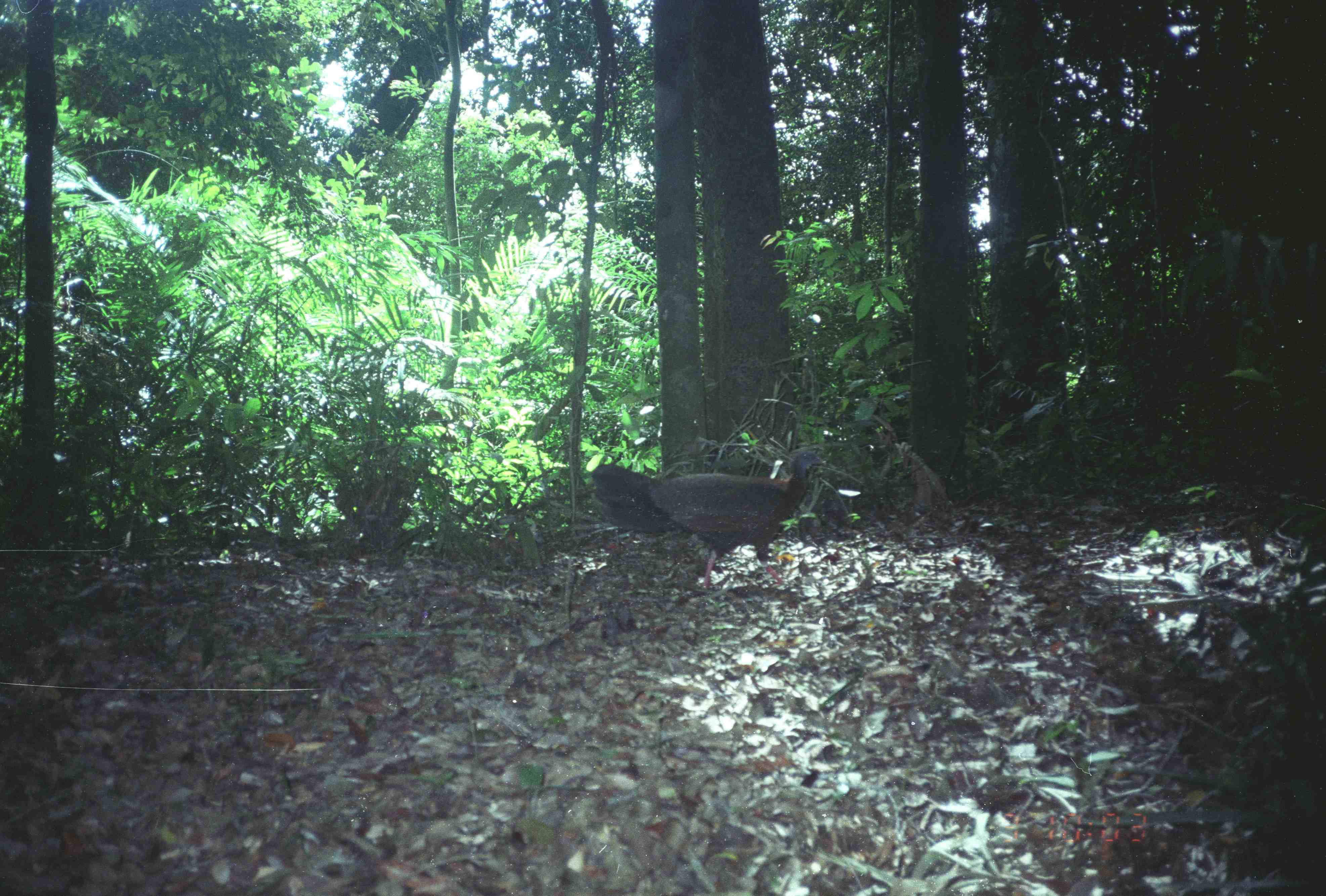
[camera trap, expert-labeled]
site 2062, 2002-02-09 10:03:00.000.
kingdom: Animalia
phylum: Chordata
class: Aves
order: Galliformes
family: Phasianidae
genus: Argusianus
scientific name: Argusianus argus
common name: great argus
Argusianus argus (great argus), count 1.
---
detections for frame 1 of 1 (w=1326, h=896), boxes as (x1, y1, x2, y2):
argusianus argus: (590, 448, 828, 595)